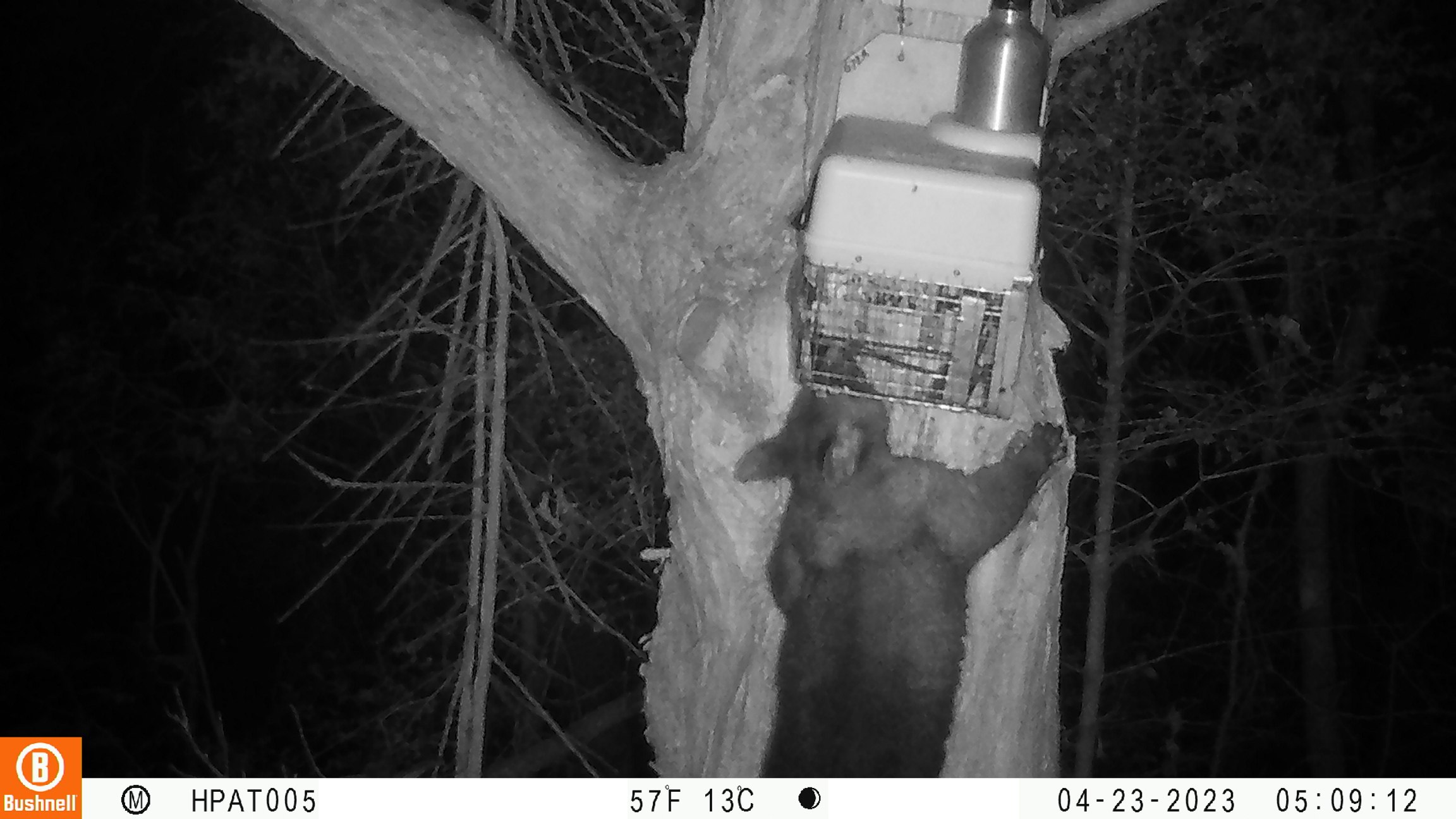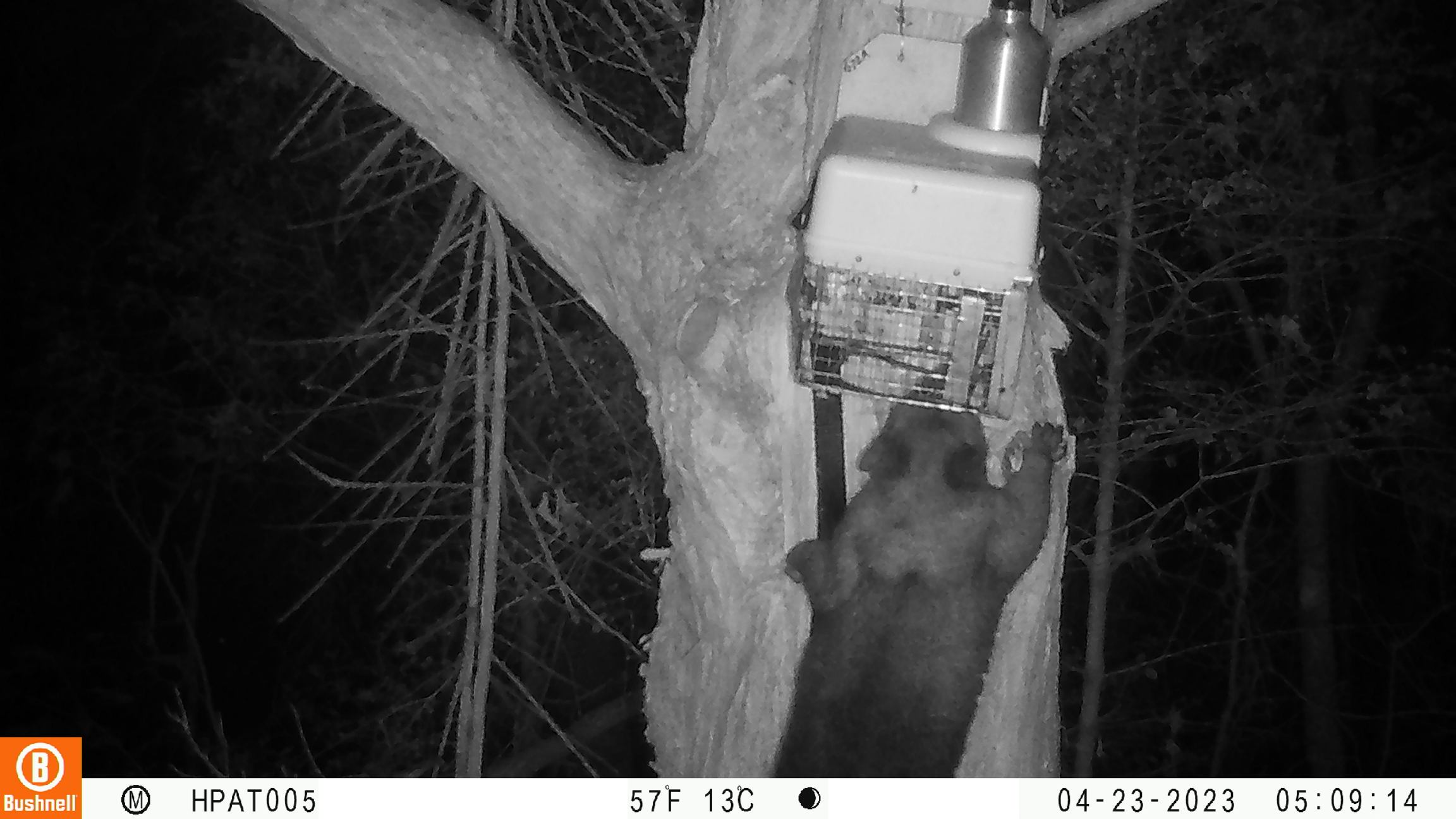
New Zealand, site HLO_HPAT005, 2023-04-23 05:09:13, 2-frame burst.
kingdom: Animalia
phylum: Chordata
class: Mammalia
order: Diprotodontia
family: Phalangeridae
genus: Trichosurus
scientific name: Trichosurus vulpecula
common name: common brushtail possum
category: possum